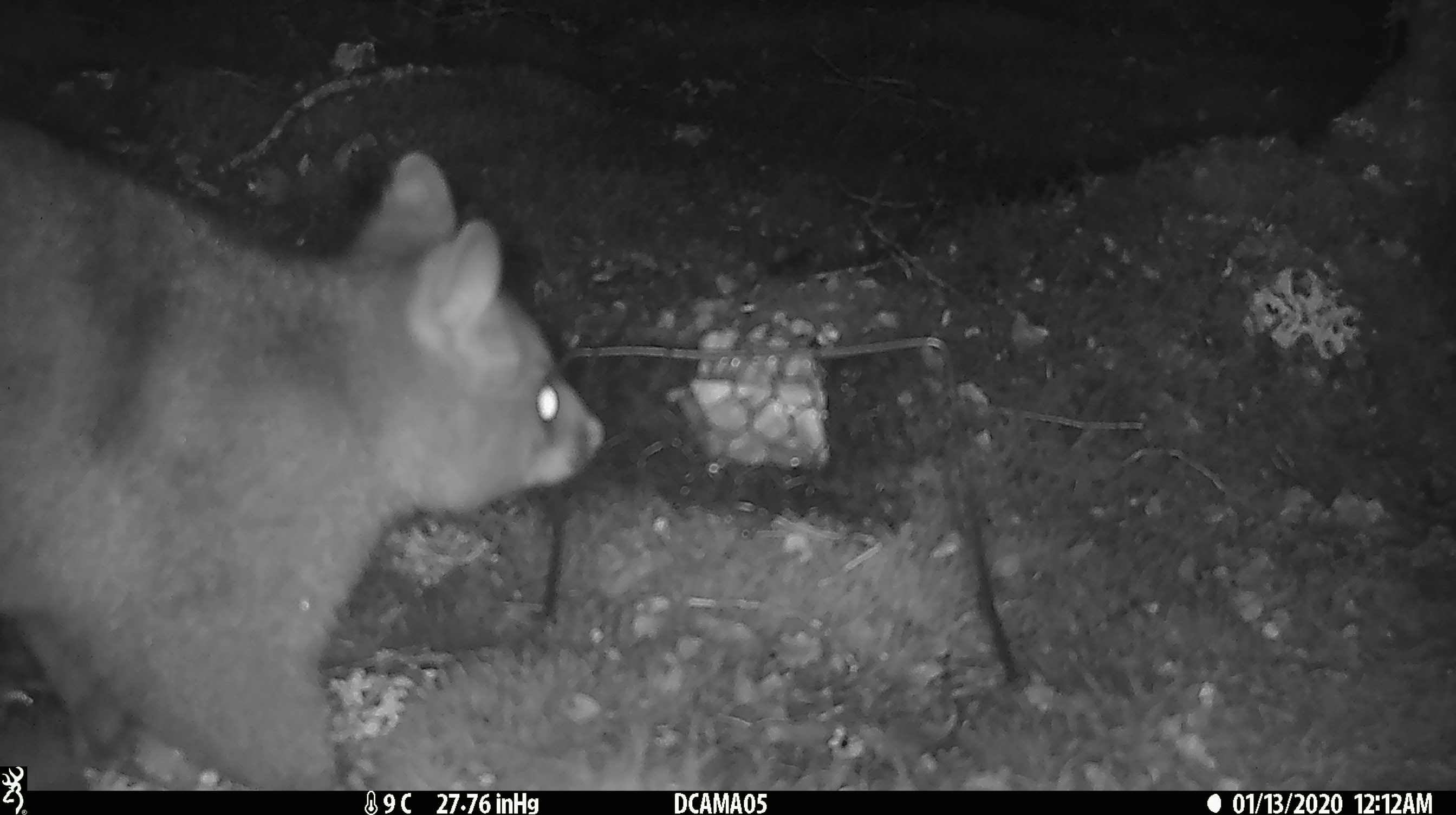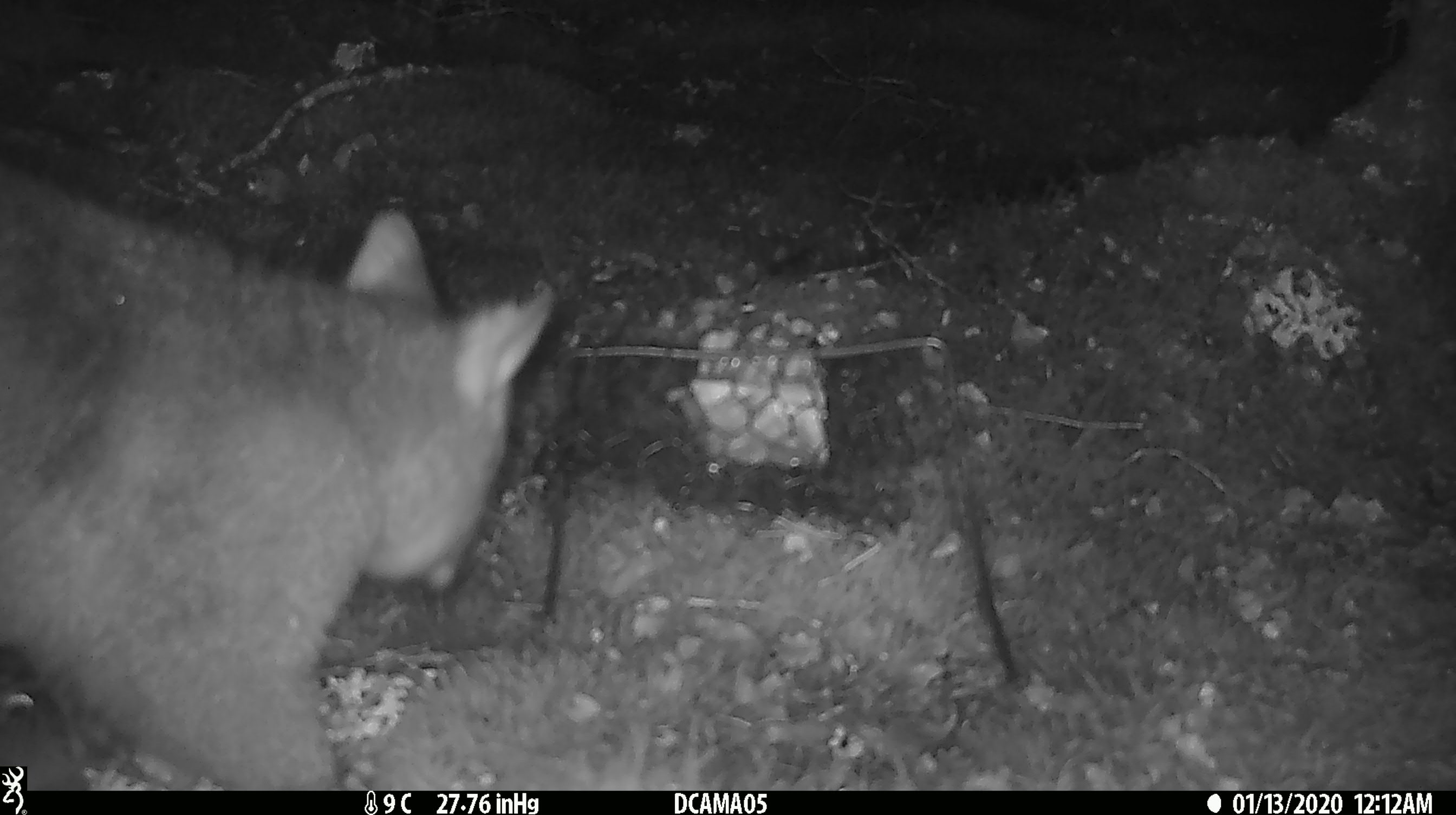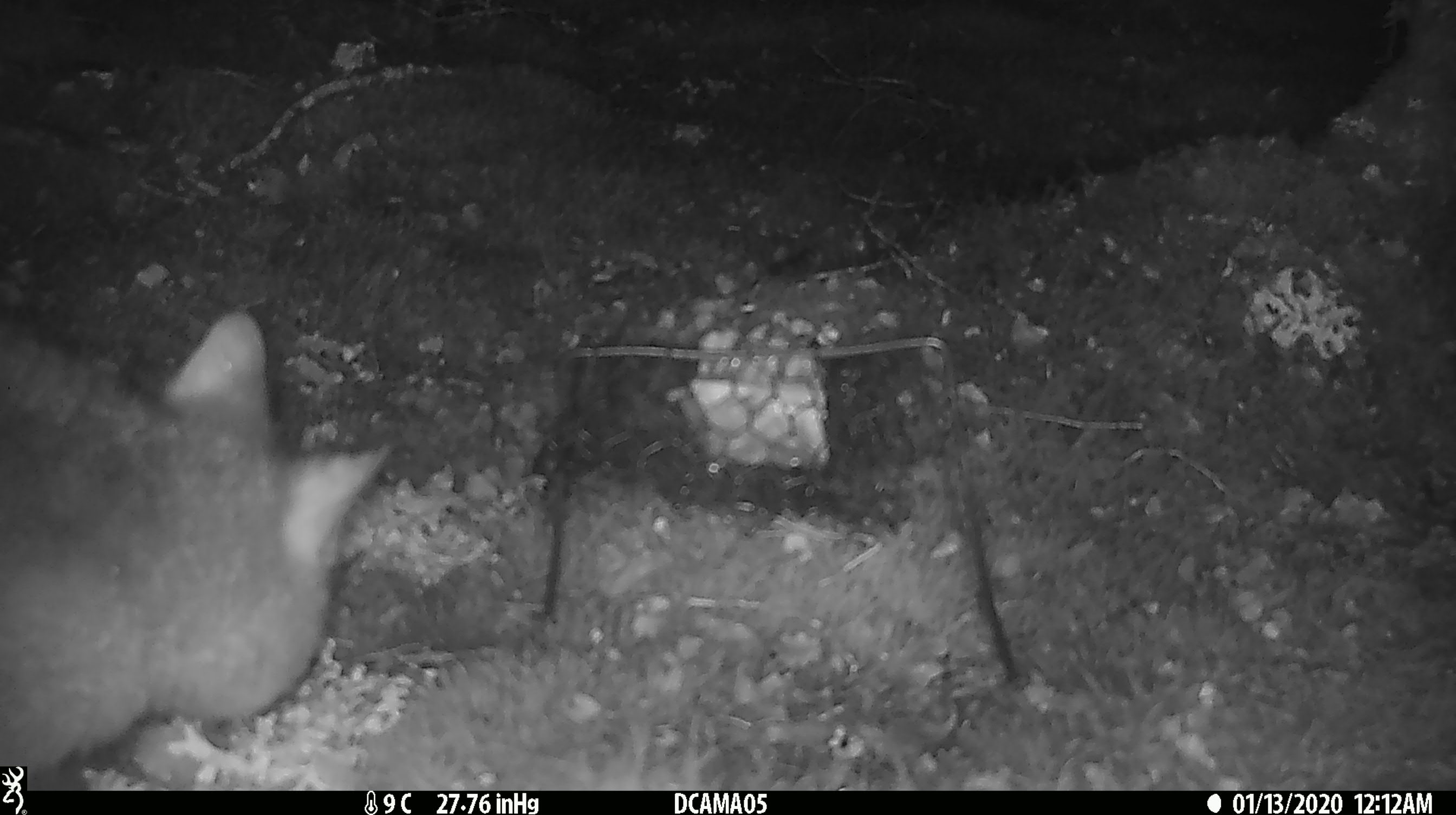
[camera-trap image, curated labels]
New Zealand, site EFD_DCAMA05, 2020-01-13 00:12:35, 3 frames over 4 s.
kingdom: Animalia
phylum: Chordata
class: Mammalia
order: Diprotodontia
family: Phalangeridae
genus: Trichosurus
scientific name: Trichosurus vulpecula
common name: common brushtail possum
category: possum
Possum (common brushtail possum) (Trichosurus vulpecula).